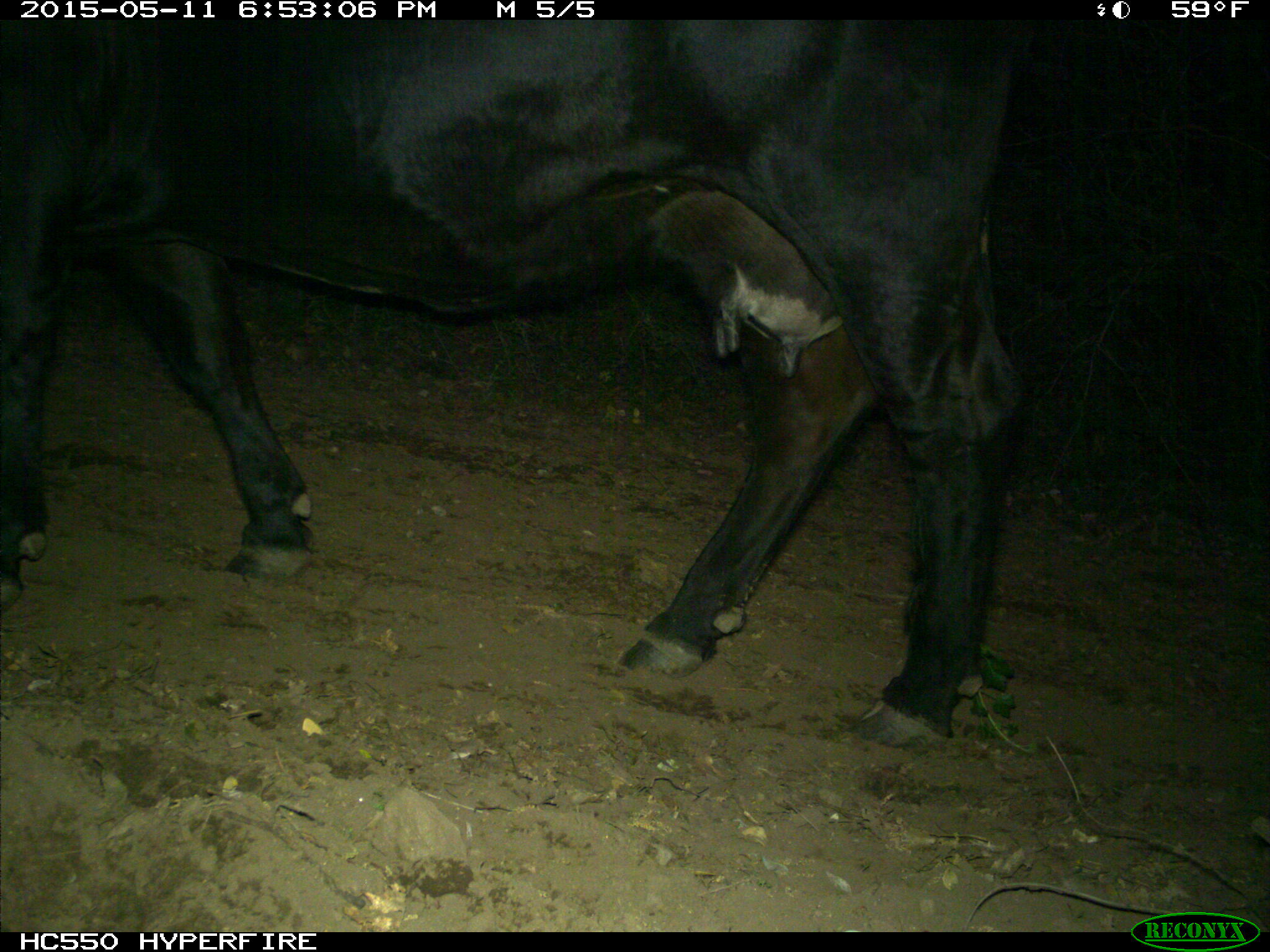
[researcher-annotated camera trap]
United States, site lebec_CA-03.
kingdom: Animalia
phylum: Chordata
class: Mammalia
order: Artiodactyla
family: Bovidae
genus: Bos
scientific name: Bos taurus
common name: domestic cow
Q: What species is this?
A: Bos taurus (domestic cow).